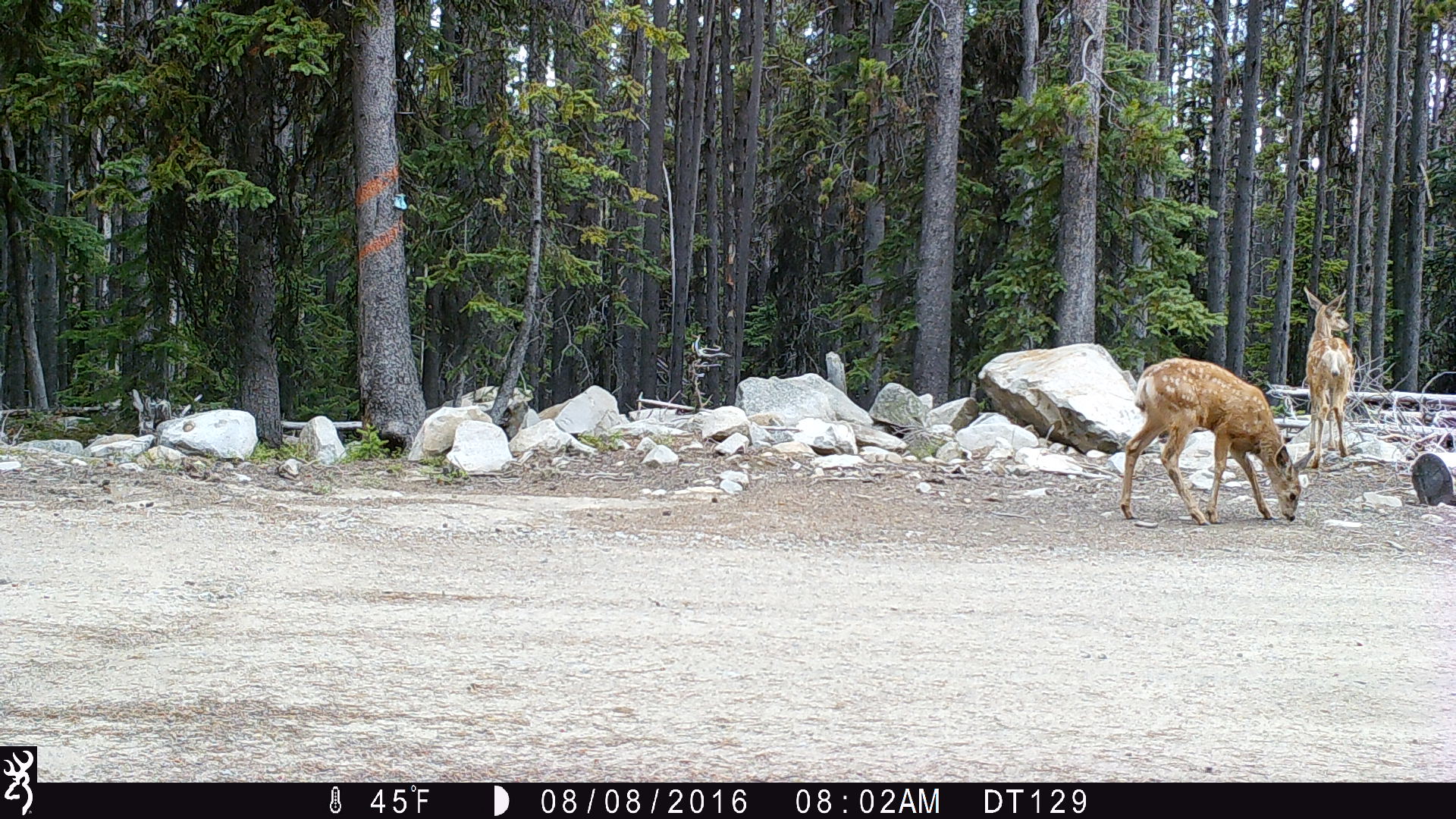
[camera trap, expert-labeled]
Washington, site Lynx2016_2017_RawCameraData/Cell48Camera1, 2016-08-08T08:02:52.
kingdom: Animalia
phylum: Chordata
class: Mammalia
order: Artiodactyla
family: Cervidae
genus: Odocoileus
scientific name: Odocoileus hemionus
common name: mule deer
Odocoileus hemionus (mule deer). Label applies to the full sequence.